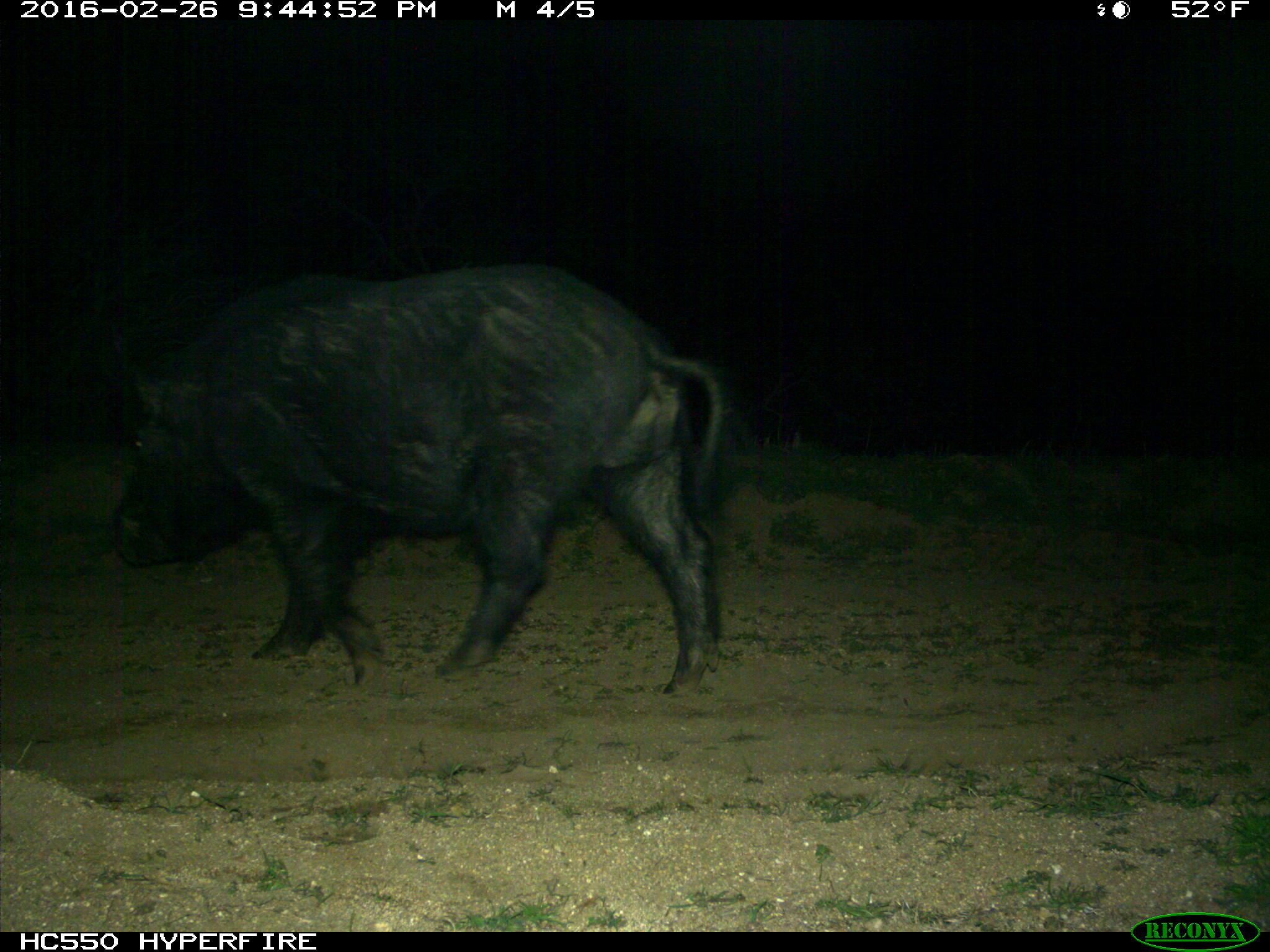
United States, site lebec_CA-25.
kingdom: Animalia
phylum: Chordata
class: Mammalia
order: Artiodactyla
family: Suidae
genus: Sus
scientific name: Sus scrofa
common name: wild boar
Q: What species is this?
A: Sus scrofa (wild boar).